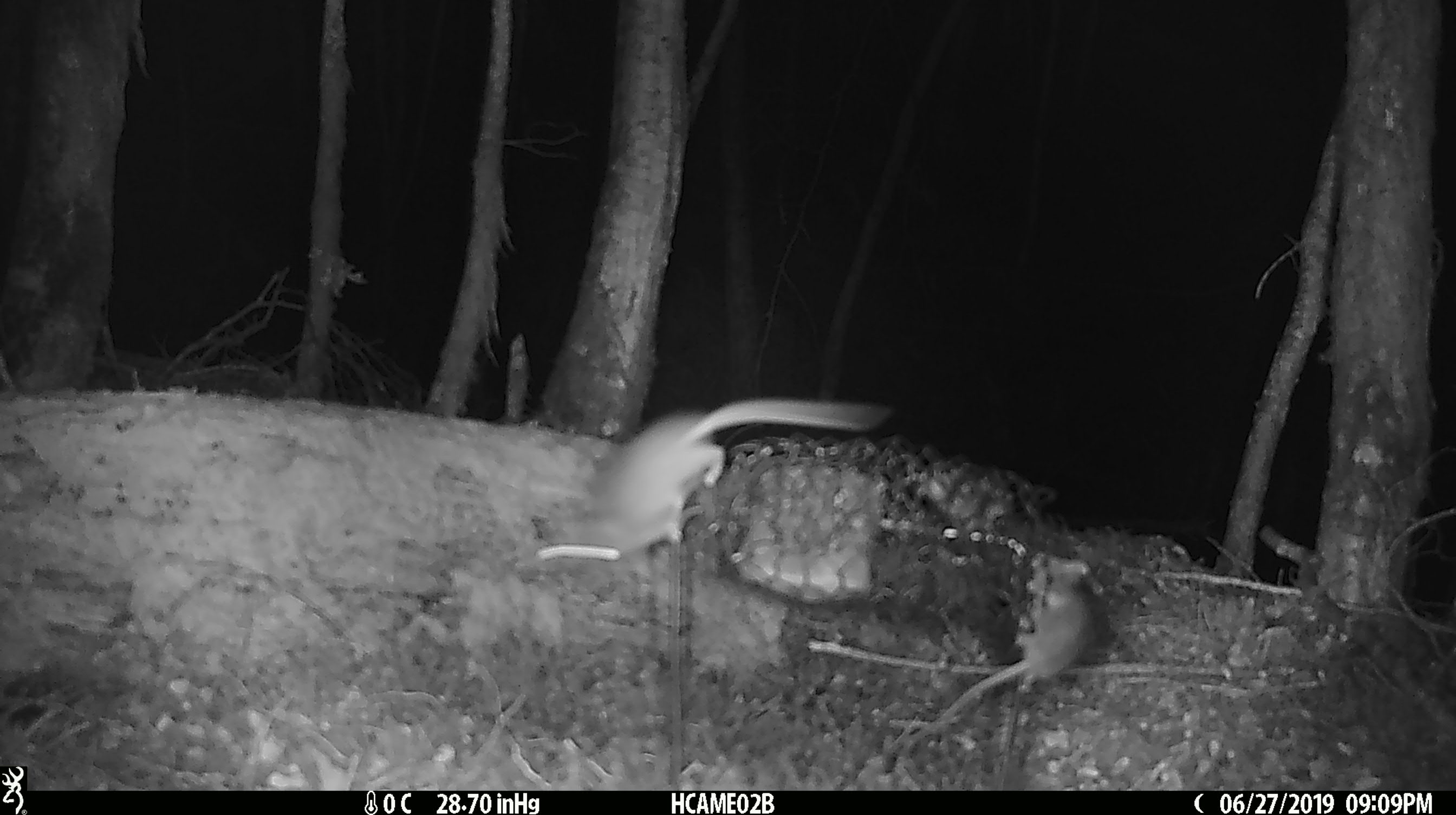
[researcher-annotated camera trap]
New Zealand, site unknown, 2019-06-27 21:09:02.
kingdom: Animalia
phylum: Chordata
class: Mammalia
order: Rodentia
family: Muridae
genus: Mus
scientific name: Mus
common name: mouse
Mouse (Mus).